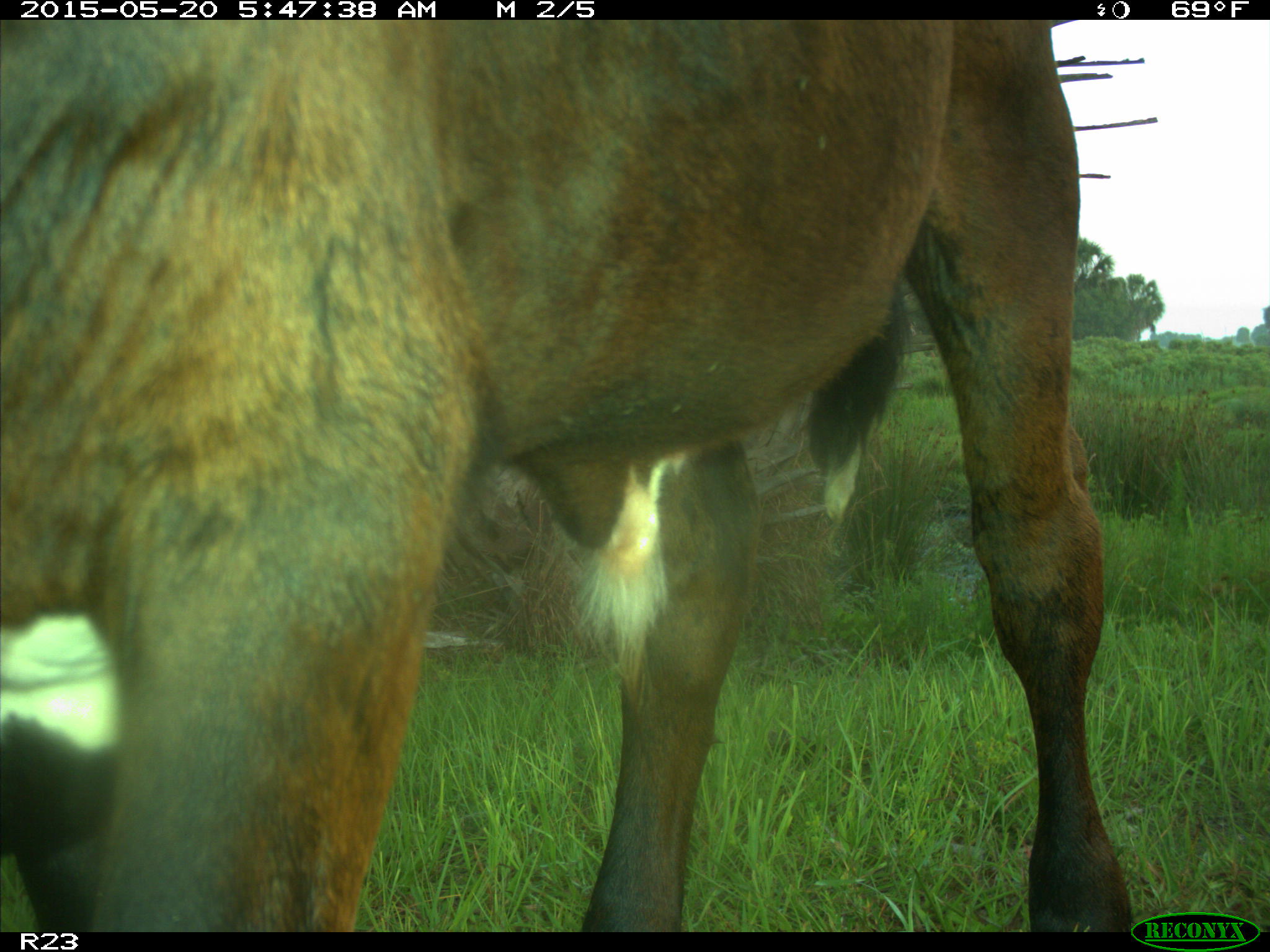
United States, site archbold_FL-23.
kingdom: Animalia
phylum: Chordata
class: Mammalia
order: Artiodactyla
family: Bovidae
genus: Bos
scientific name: Bos taurus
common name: domestic cow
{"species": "Bos taurus (domestic cow)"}